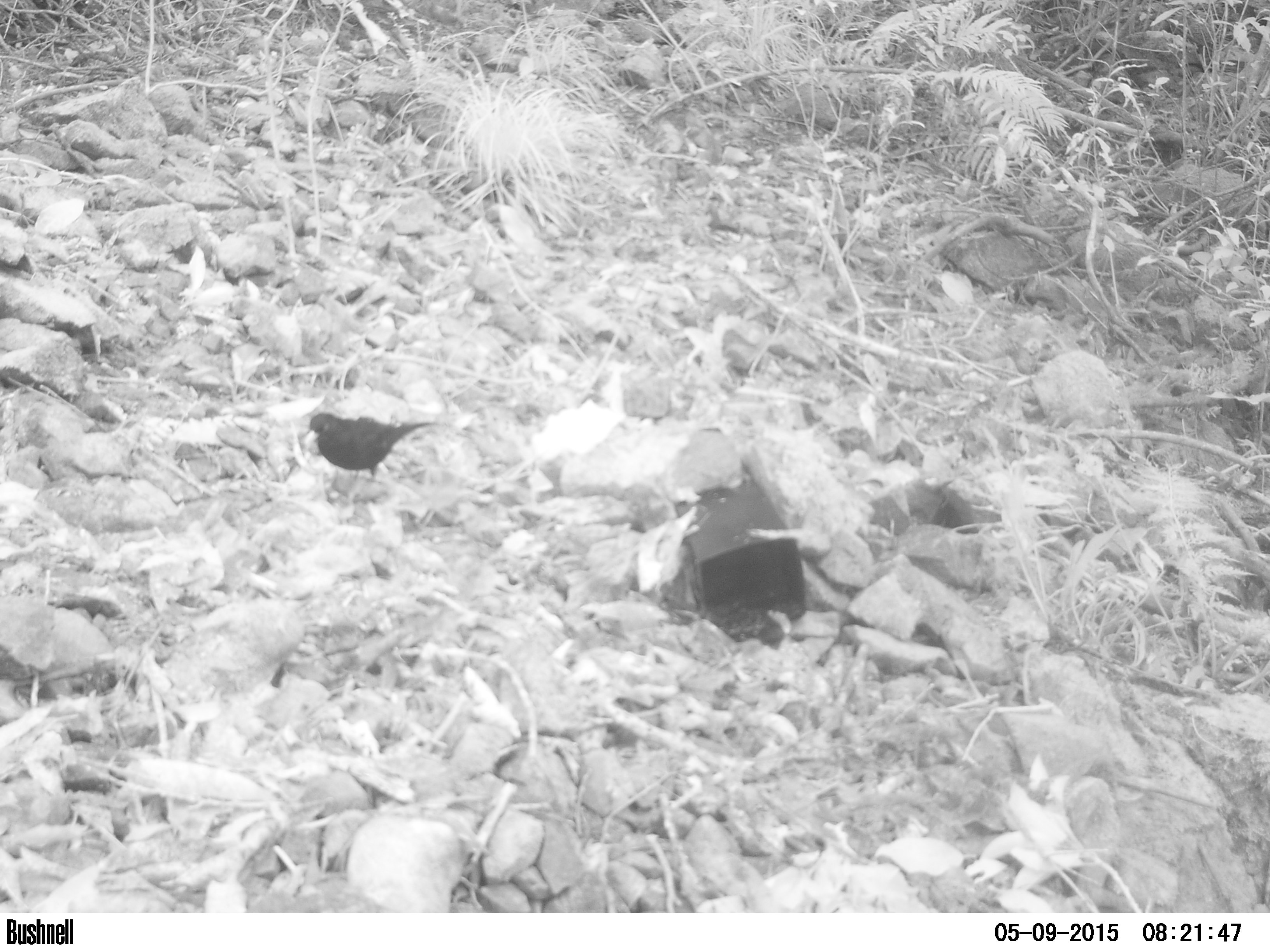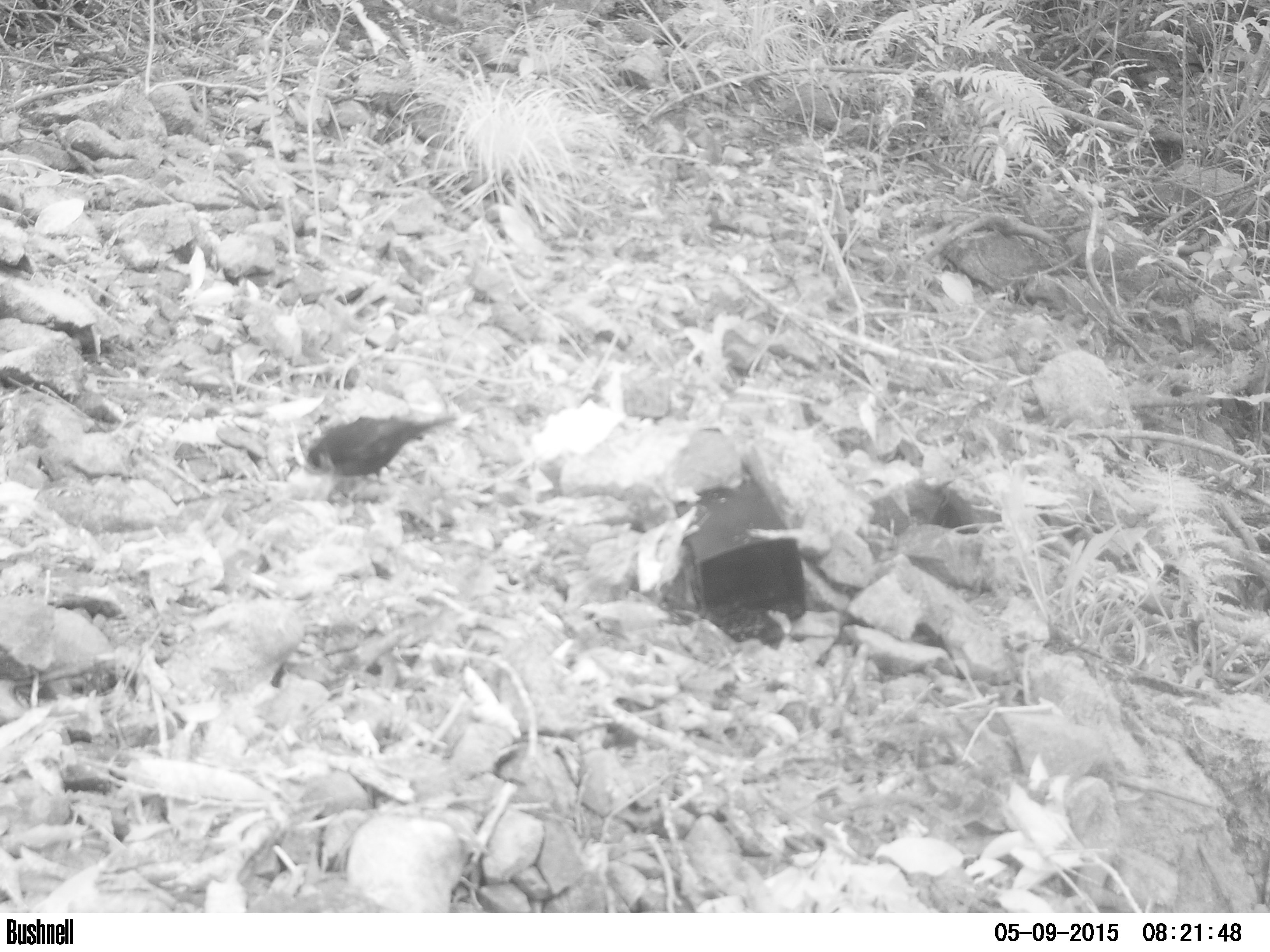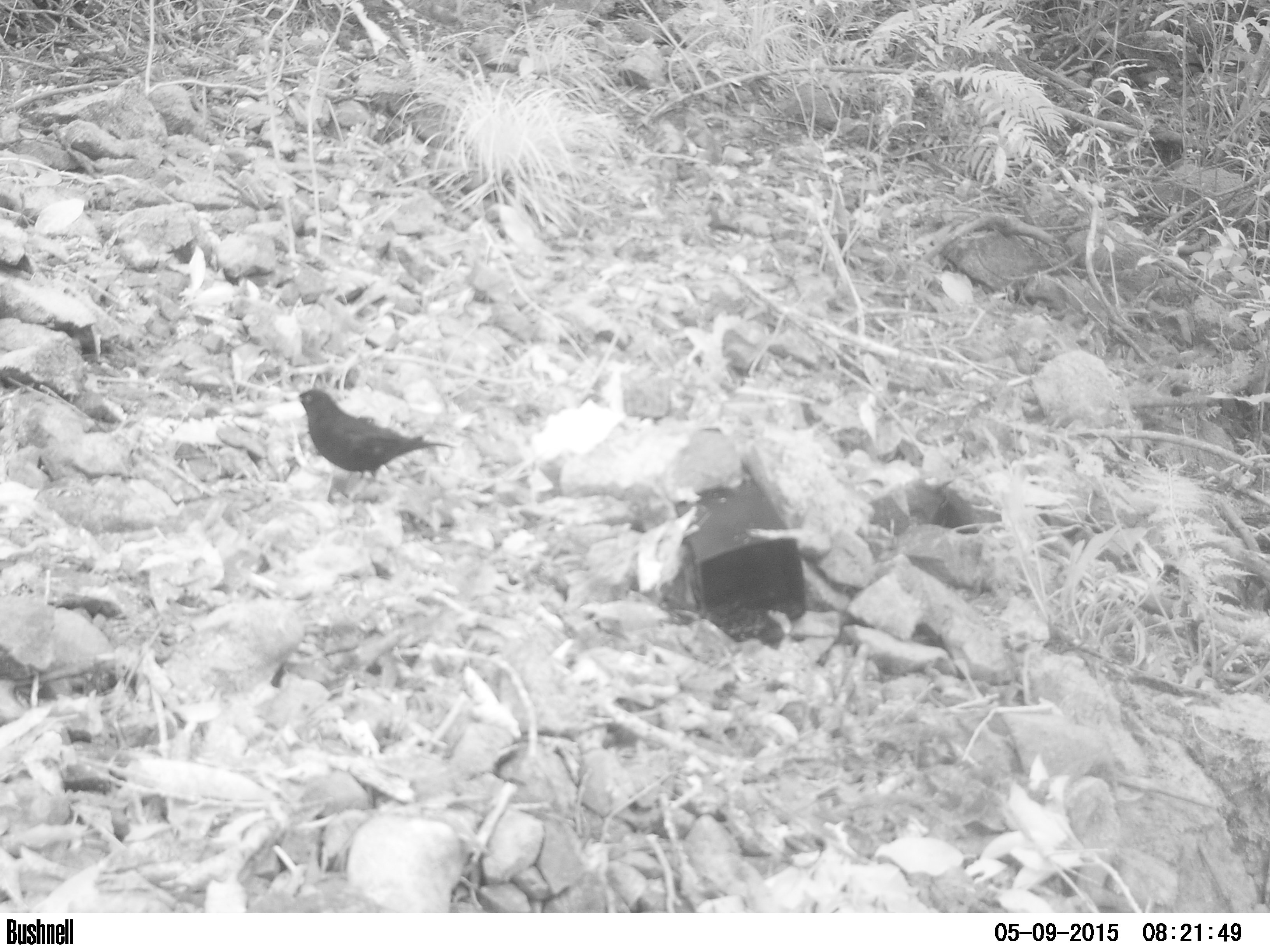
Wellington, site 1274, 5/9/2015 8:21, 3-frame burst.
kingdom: Animalia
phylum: Chordata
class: Aves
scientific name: Aves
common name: bird